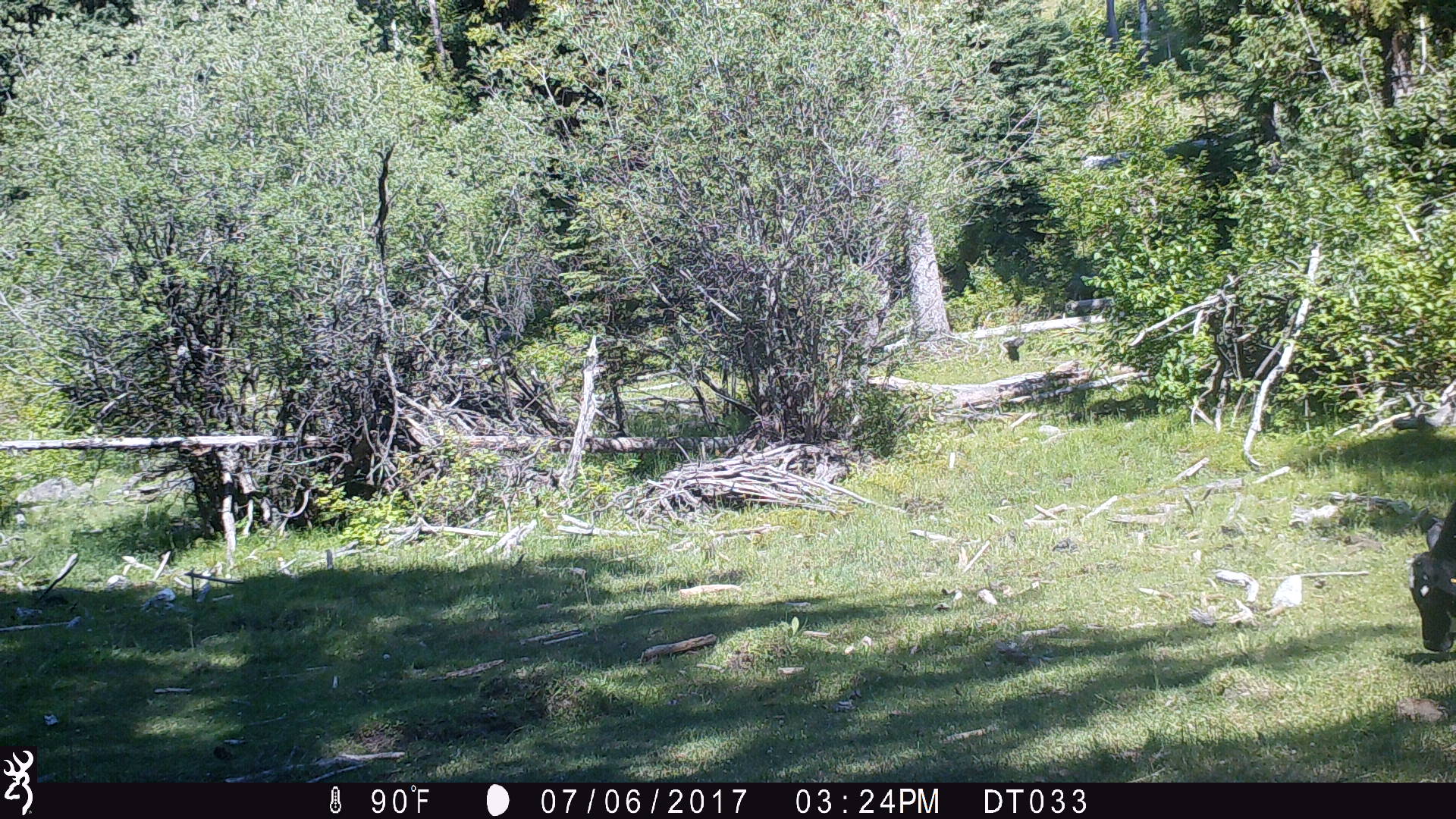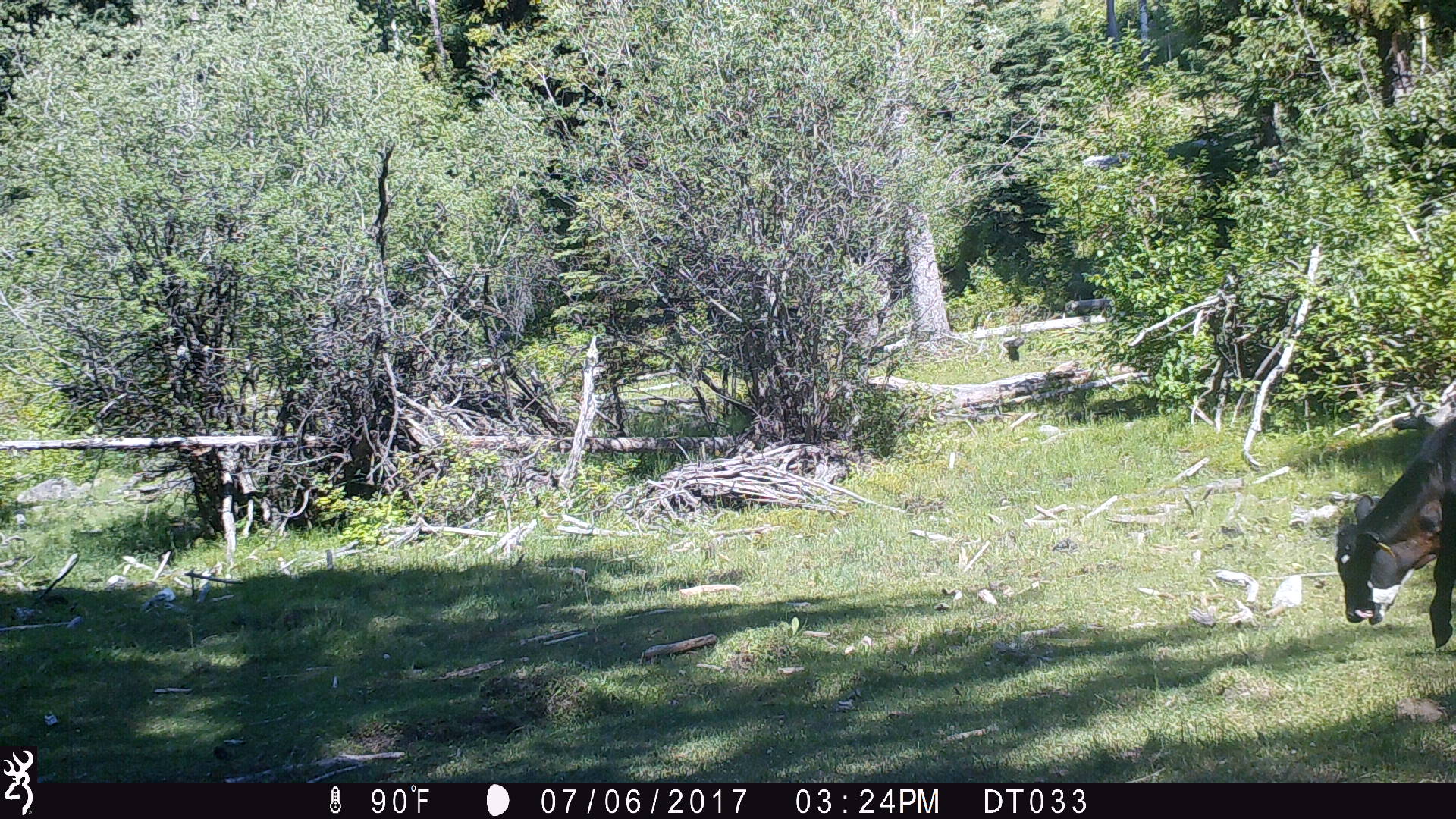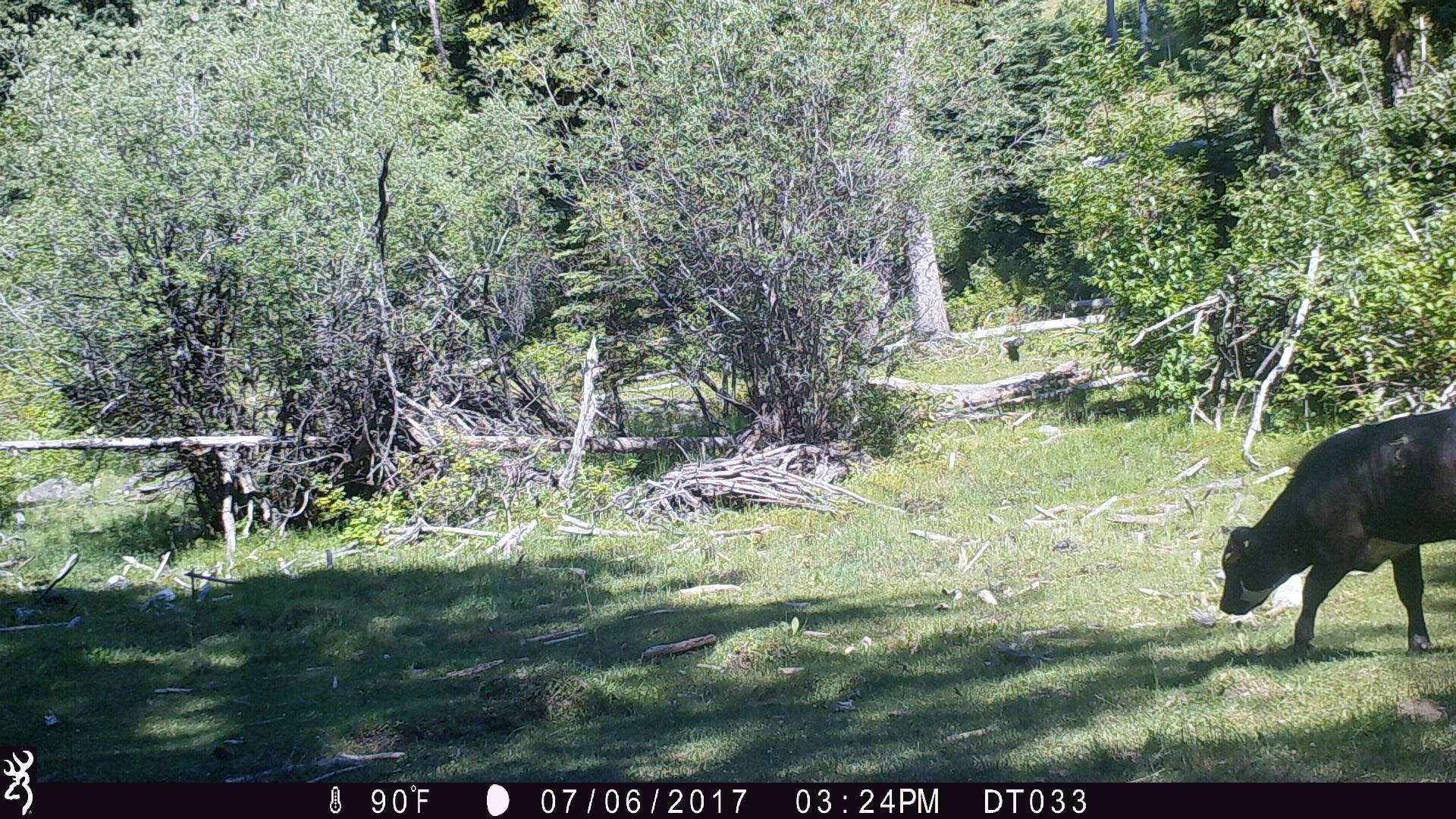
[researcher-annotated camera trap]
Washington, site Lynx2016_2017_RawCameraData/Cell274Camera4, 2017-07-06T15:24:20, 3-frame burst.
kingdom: Animalia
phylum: Chordata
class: Mammalia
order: Artiodactyla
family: Bovidae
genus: Bos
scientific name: Bos taurus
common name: domestic cattle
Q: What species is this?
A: Domestic cattle (Bos taurus).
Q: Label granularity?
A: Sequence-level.